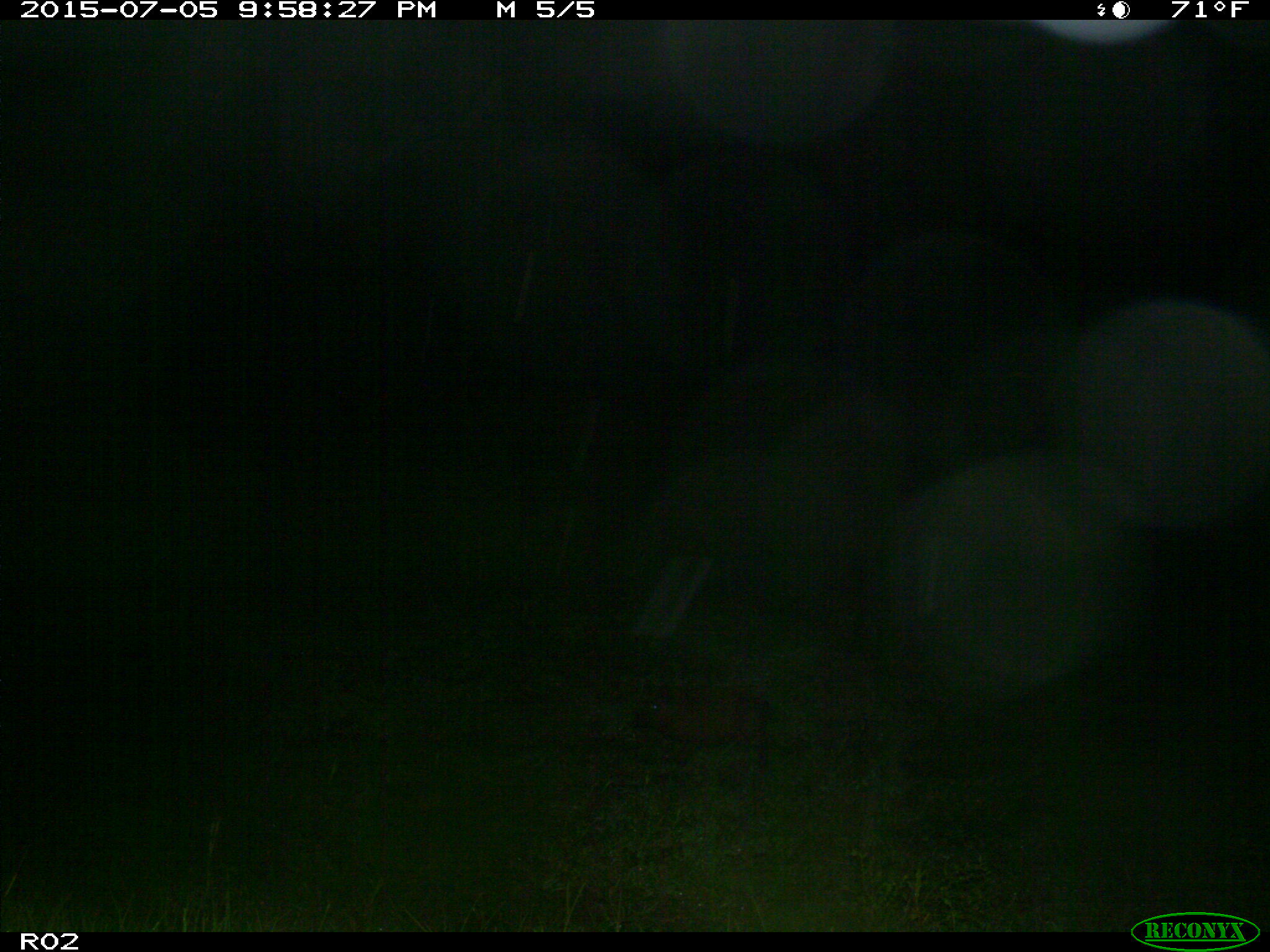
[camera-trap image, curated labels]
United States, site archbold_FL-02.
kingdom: Animalia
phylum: Chordata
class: Mammalia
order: Artiodactyla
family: Suidae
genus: Sus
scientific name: Sus scrofa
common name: wild boar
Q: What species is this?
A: Sus scrofa (wild boar).